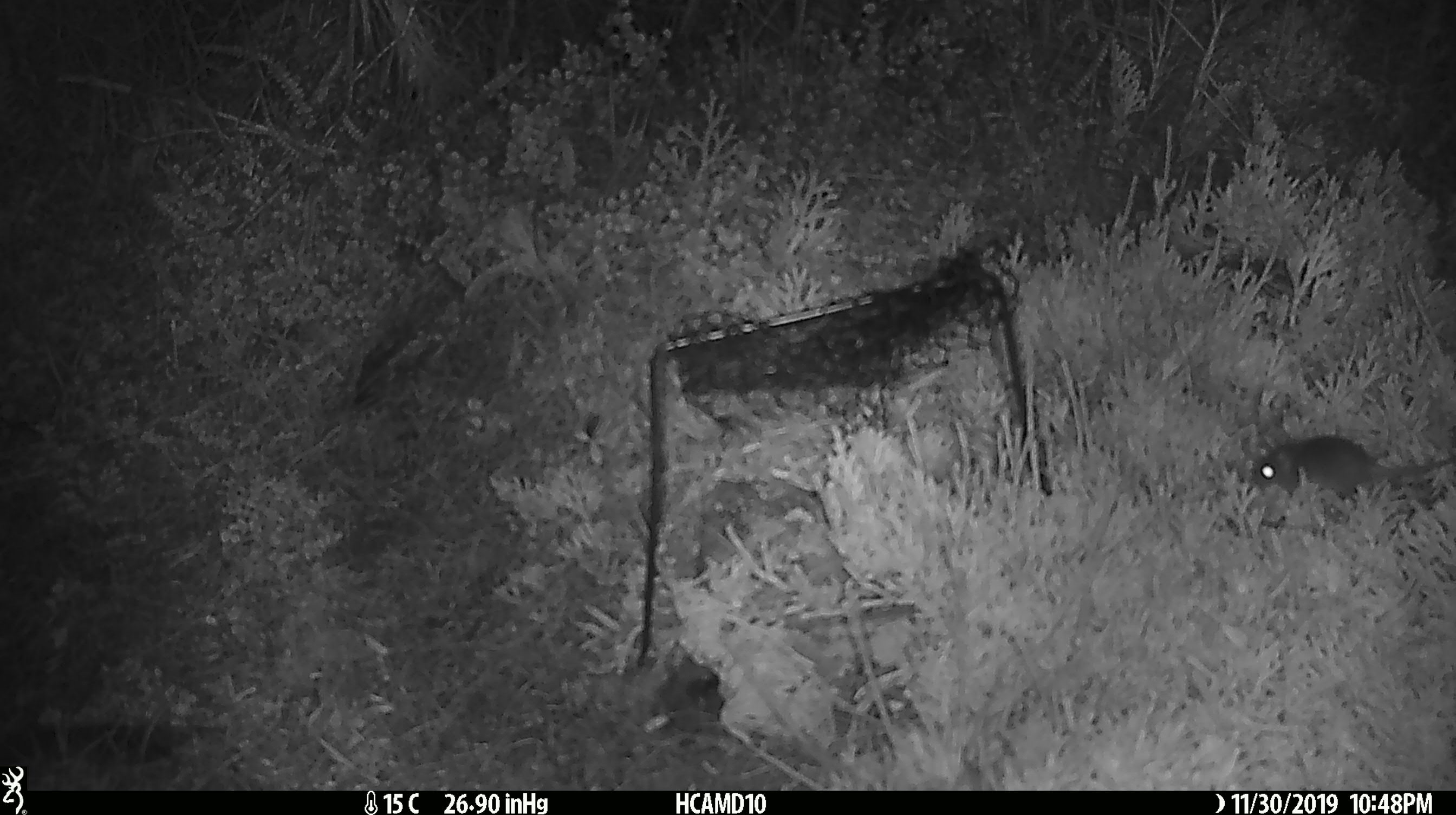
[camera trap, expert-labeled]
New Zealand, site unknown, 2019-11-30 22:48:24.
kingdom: Animalia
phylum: Chordata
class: Mammalia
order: Rodentia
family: Muridae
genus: Mus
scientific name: Mus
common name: mouse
Mouse (Mus).